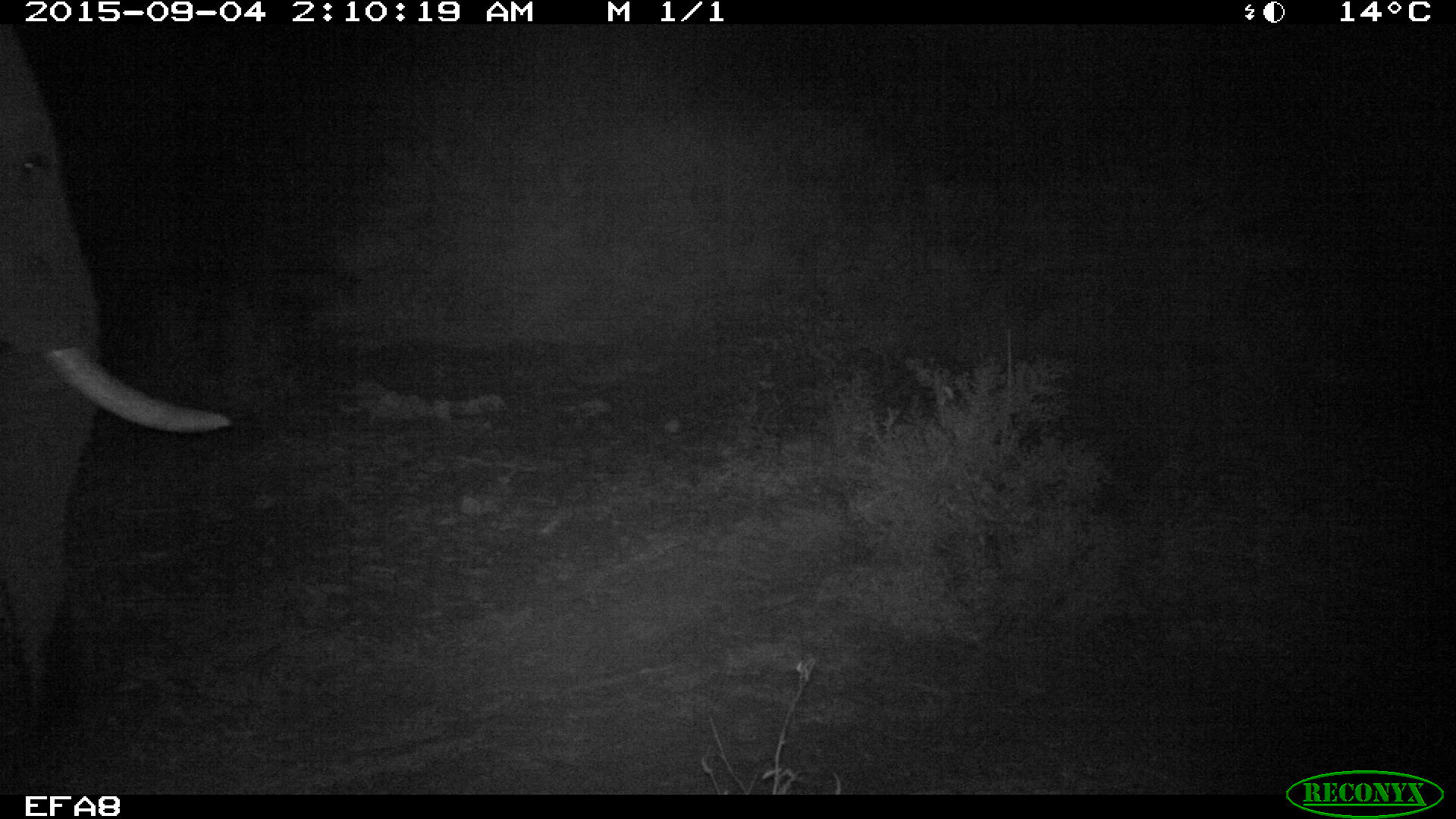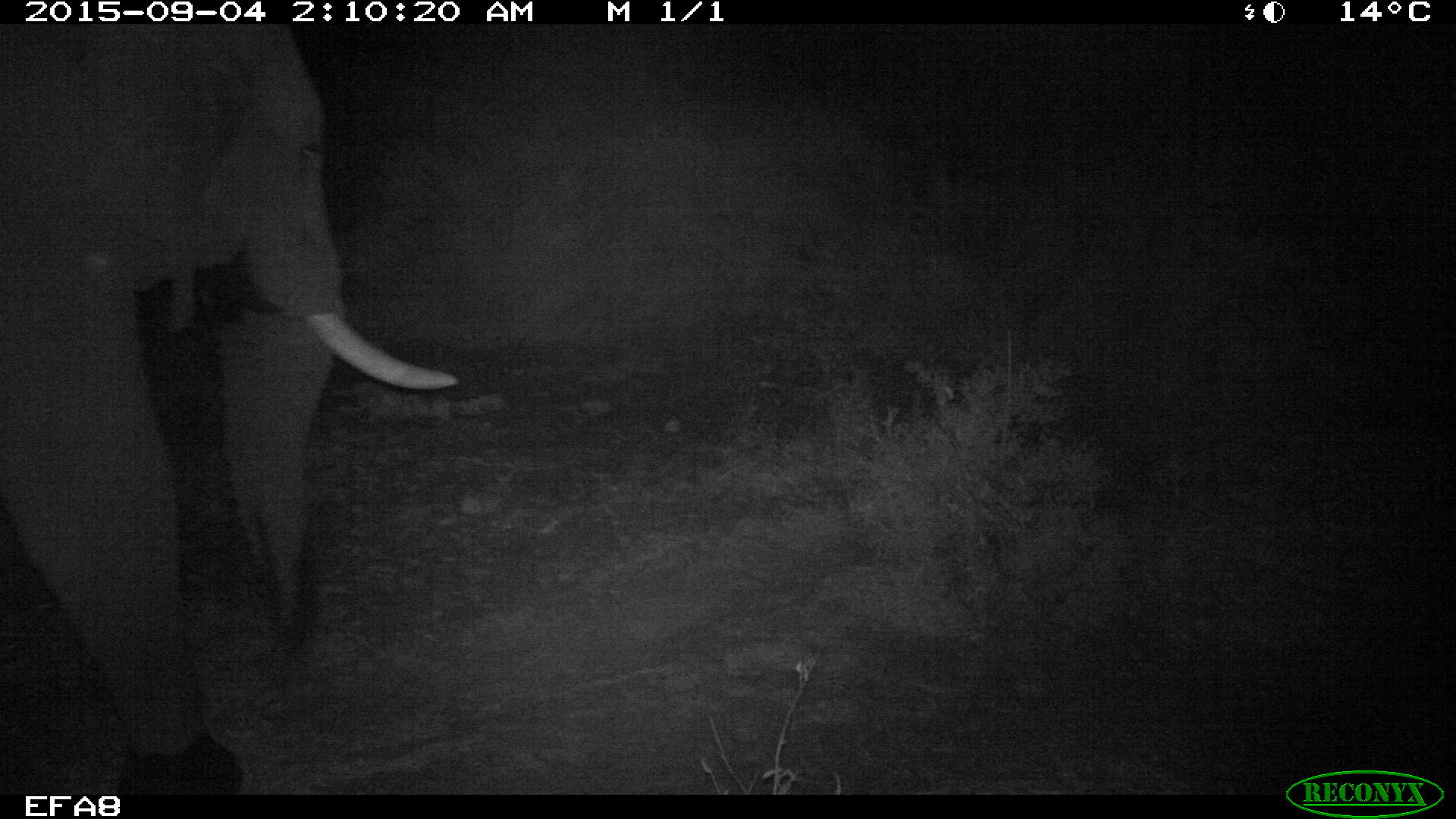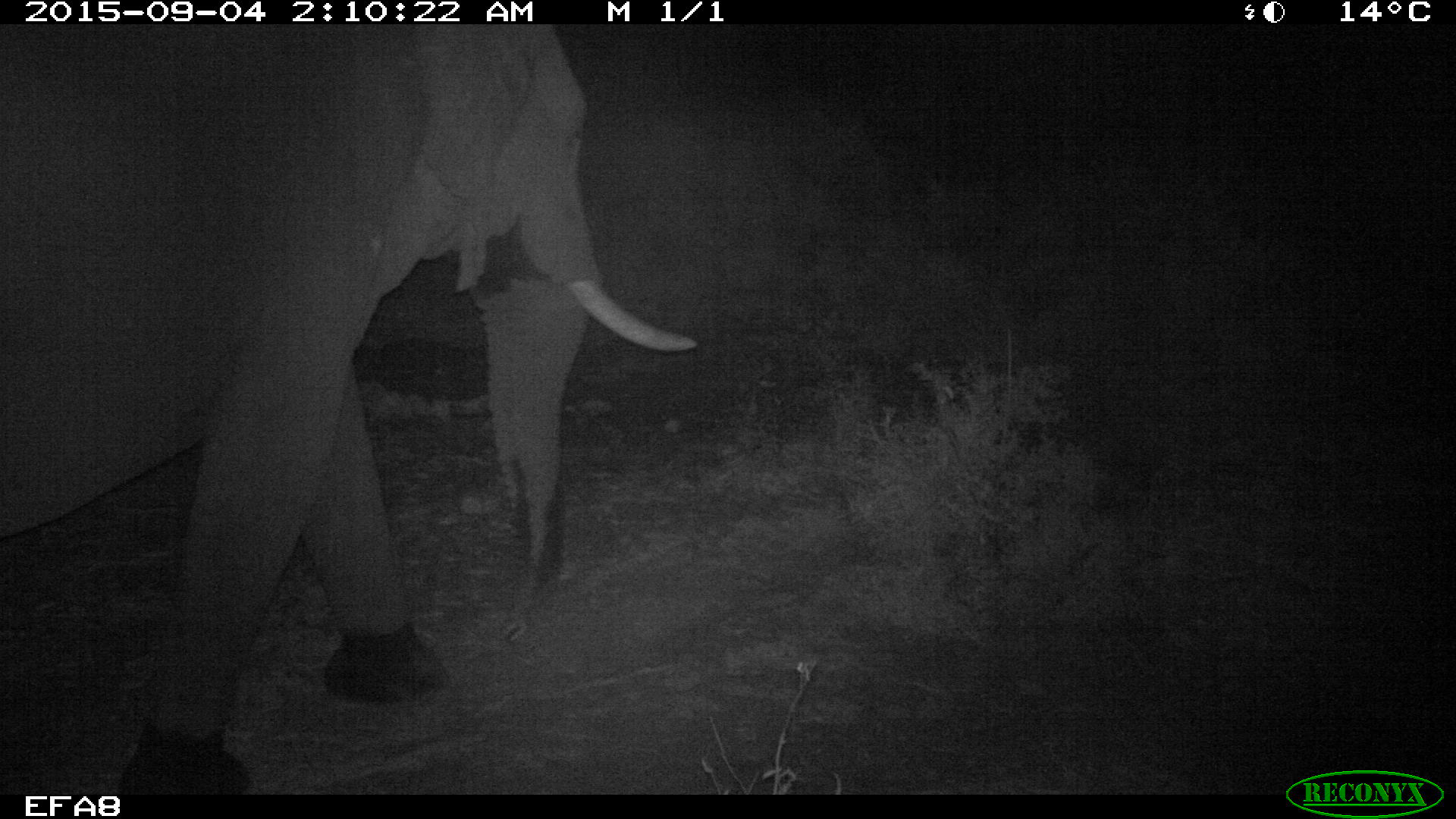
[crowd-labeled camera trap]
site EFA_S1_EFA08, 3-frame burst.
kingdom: Animalia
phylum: Chordata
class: Mammalia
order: Proboscidea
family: Elephantidae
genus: Loxodonta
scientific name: Loxodonta africana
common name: african bush elephant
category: elephant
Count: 1.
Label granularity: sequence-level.